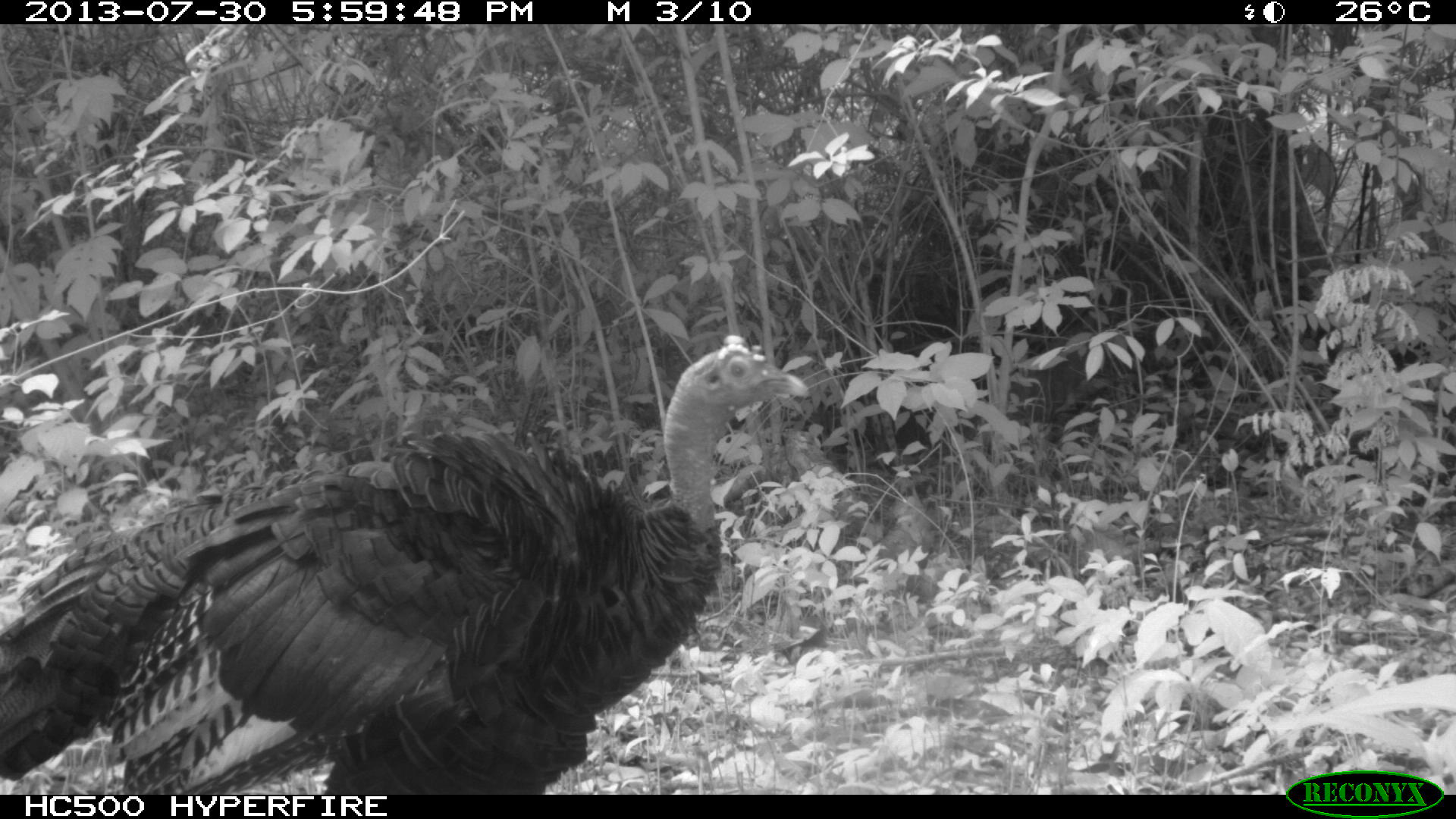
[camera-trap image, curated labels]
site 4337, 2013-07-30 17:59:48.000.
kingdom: Animalia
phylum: Chordata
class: Aves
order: Galliformes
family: Phasianidae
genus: Meleagris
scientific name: Meleagris ocellata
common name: ocellated turkey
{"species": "Meleagris ocellata (ocellated turkey)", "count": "1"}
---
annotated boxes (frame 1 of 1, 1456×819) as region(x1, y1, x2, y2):
meleagris ocellata: region(0, 332, 809, 793)